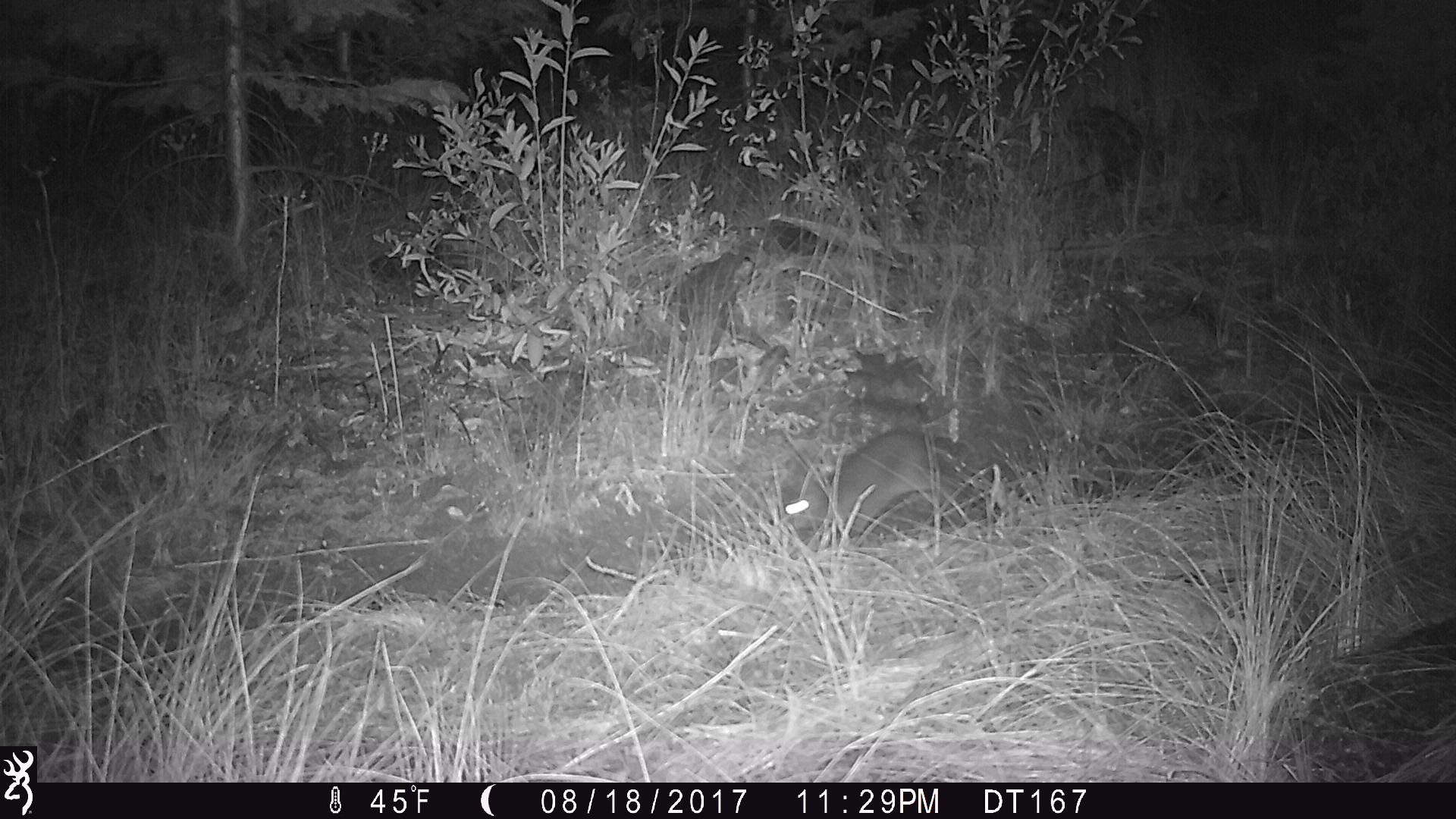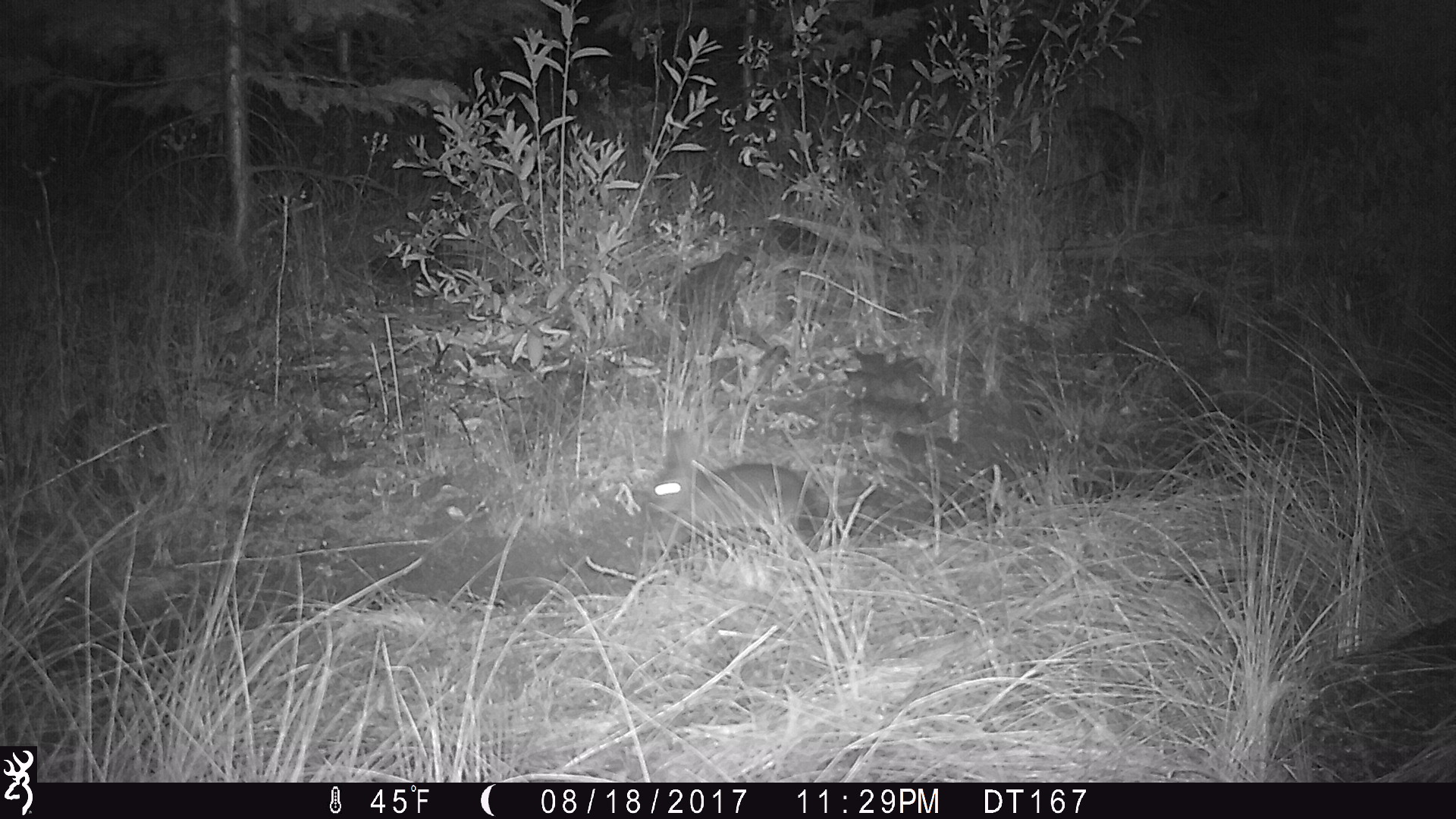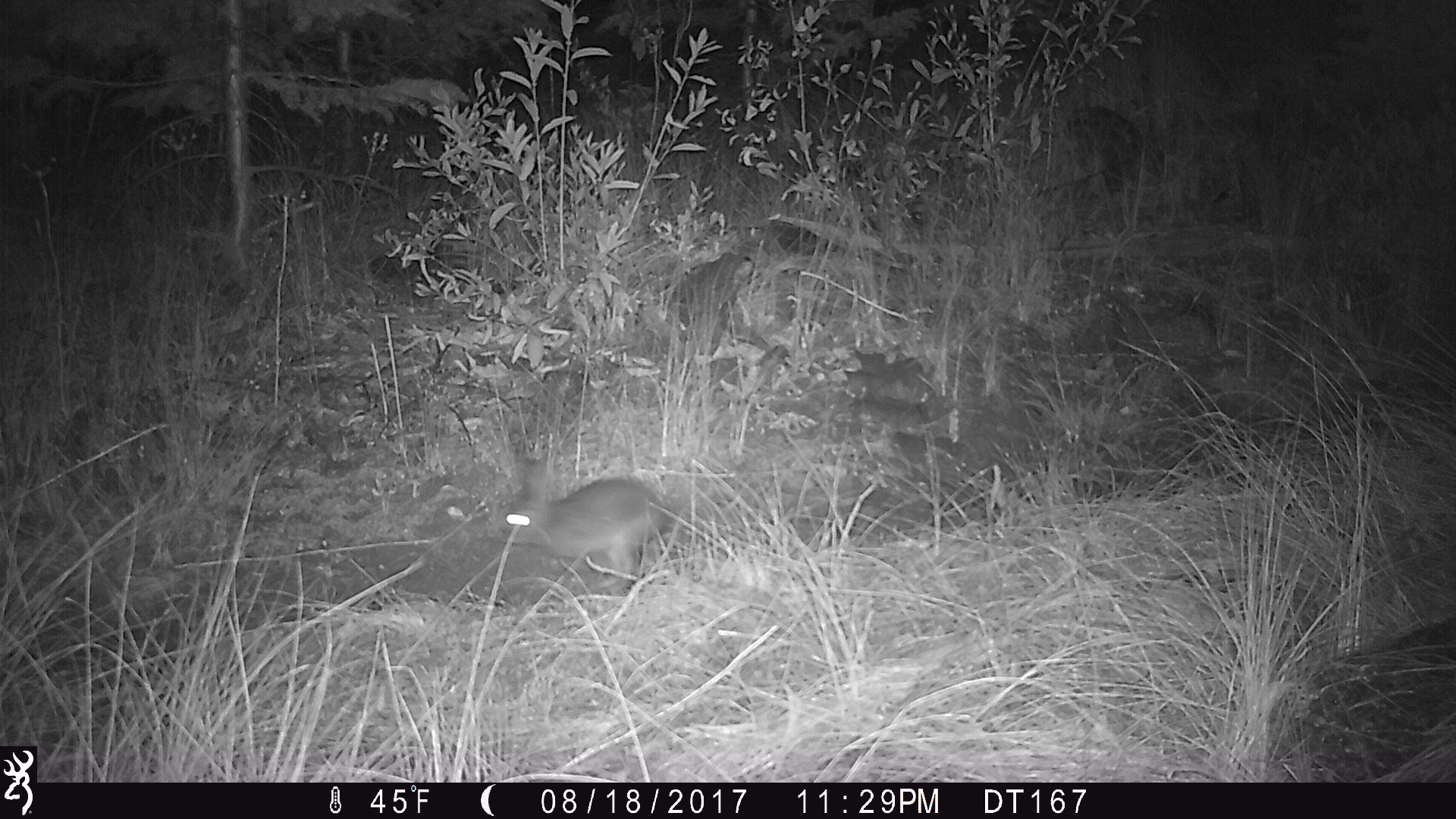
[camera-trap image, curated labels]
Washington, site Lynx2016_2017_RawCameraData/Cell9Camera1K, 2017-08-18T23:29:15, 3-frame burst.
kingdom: Animalia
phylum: Chordata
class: Mammalia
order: Lagomorpha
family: Leporidae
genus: Lepus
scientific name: Lepus americanus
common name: snowshoe hare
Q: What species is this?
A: Lepus americanus (snowshoe hare).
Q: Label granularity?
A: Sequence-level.